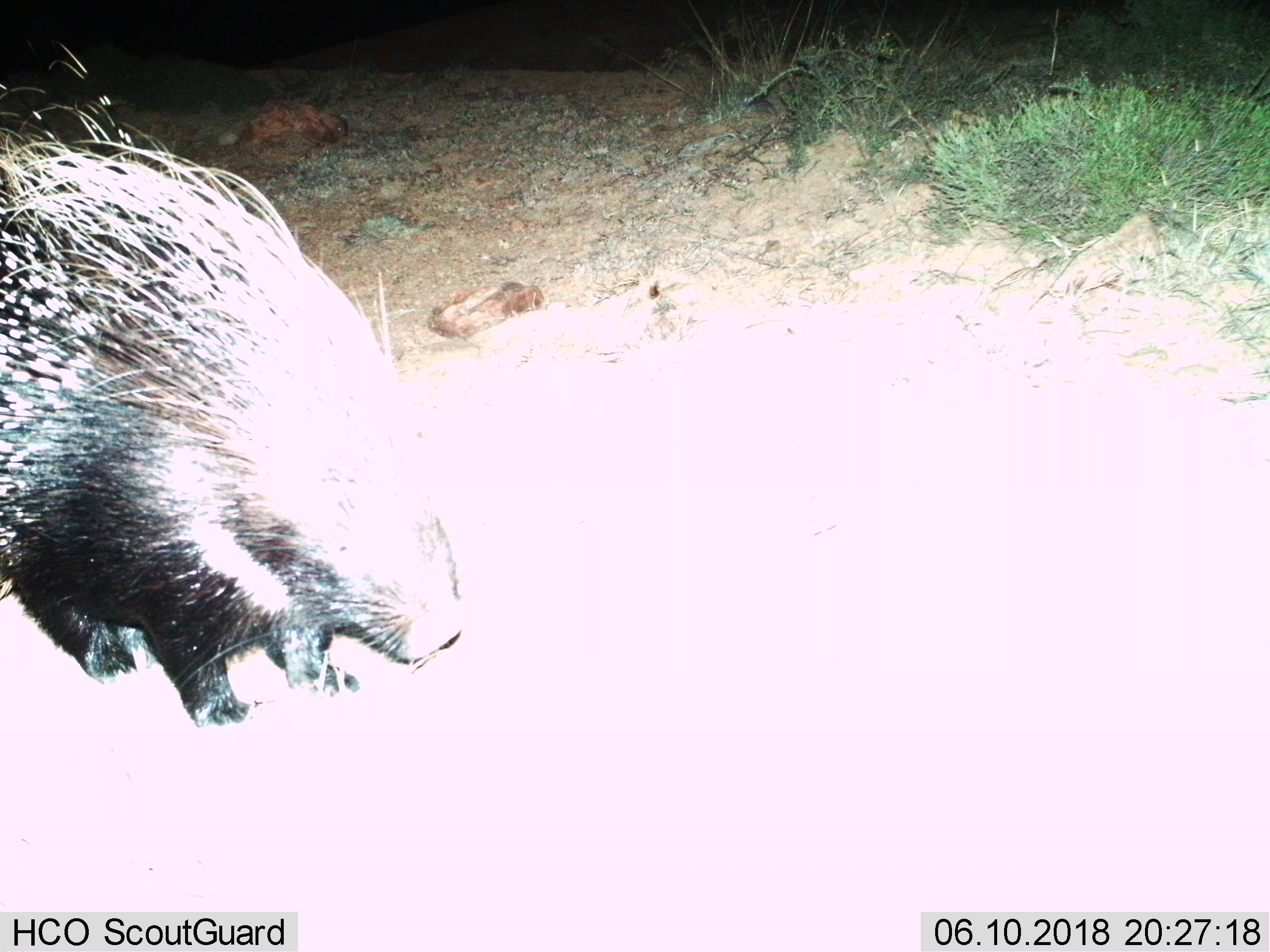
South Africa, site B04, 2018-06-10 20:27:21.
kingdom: Animalia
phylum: Chordata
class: Mammalia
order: Rodentia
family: Hystricidae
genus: Hystrix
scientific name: Hystrix africaeaustralis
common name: cape porcupine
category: porcupine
Porcupine (cape porcupine) (Hystrix africaeaustralis), count 1. Behavior (volunteer vote fractions): standing 70%, resting 0%, moving 30%, interacting 0%. Young present (vote fraction): 0%. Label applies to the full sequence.